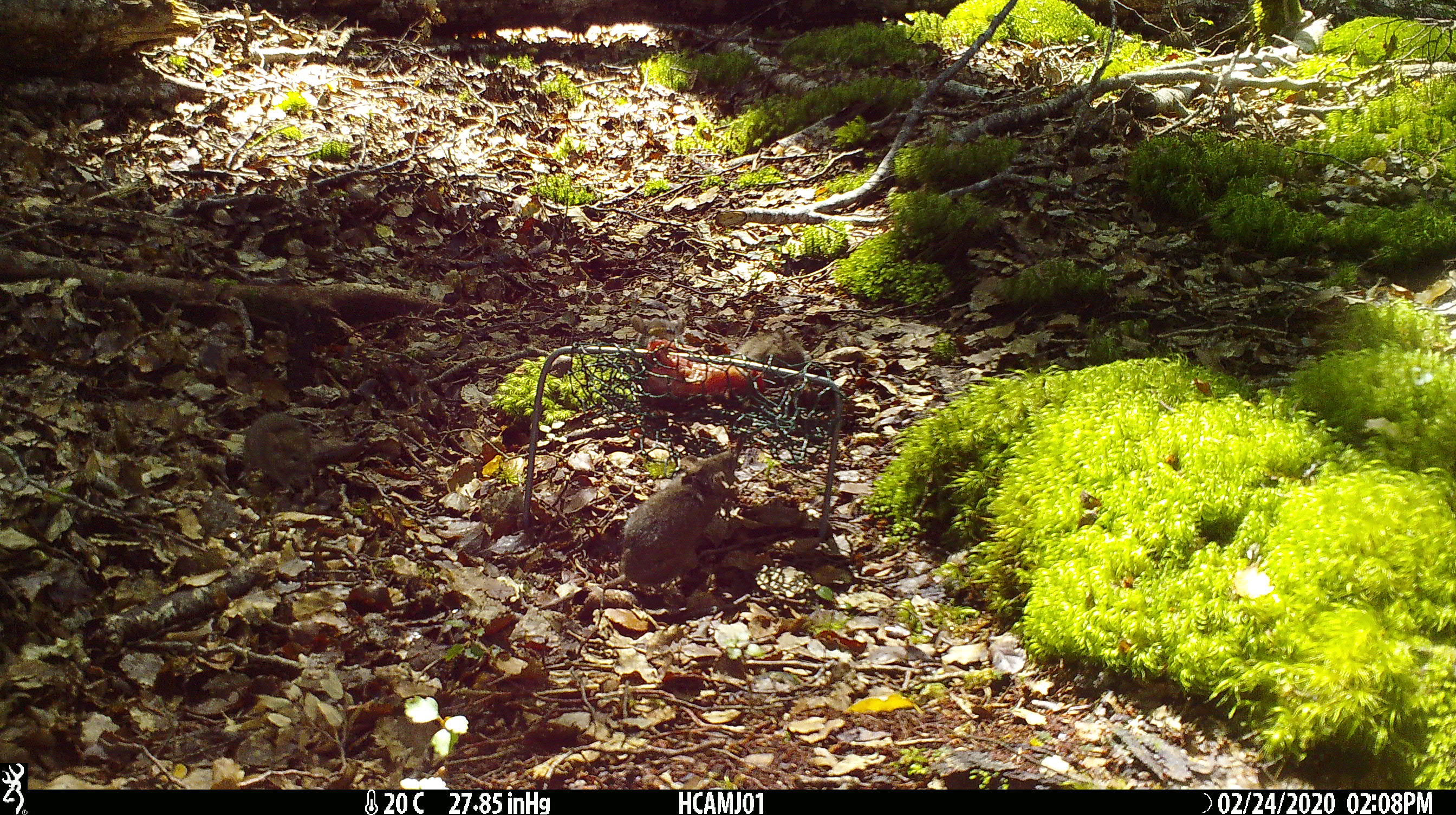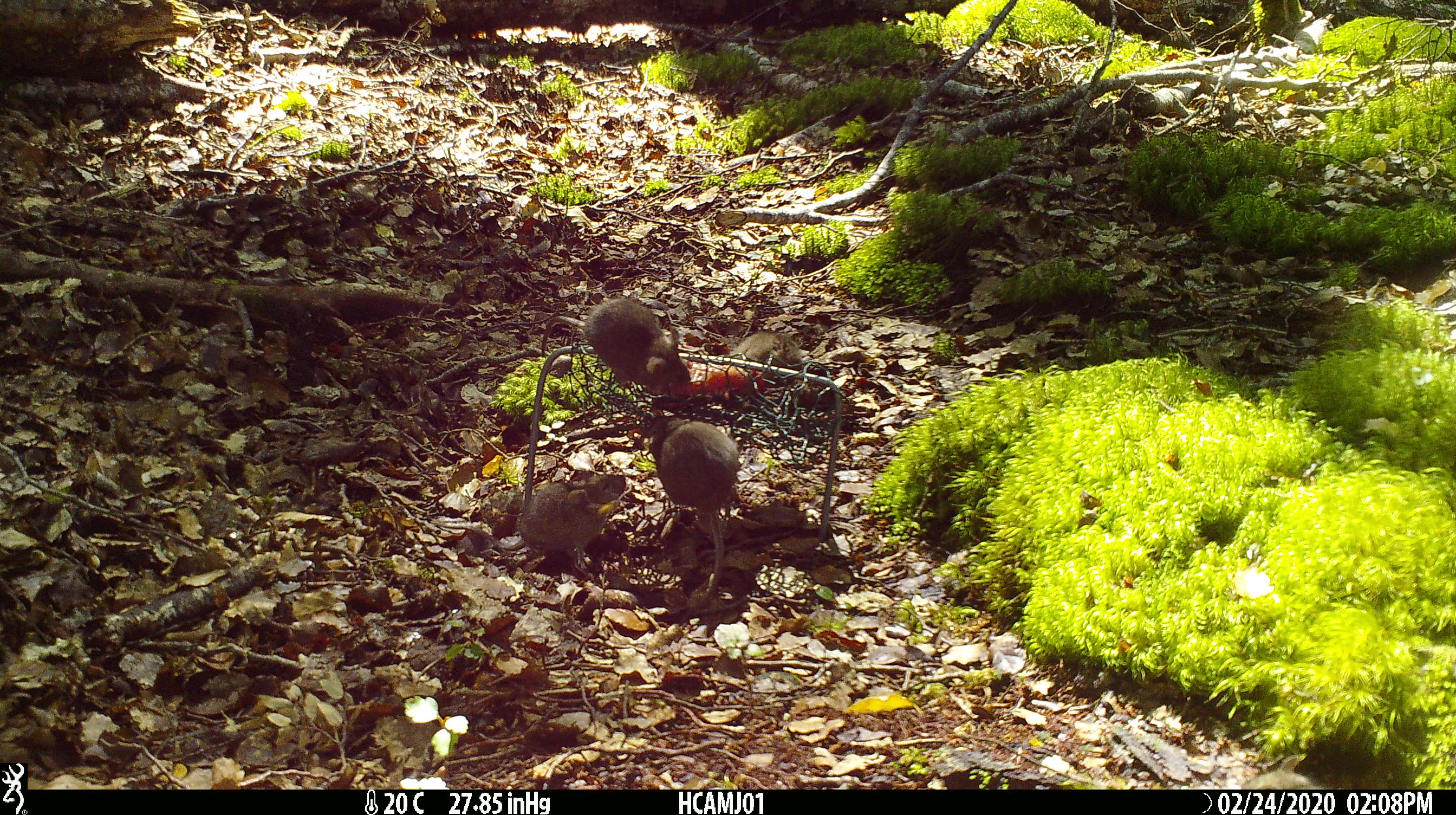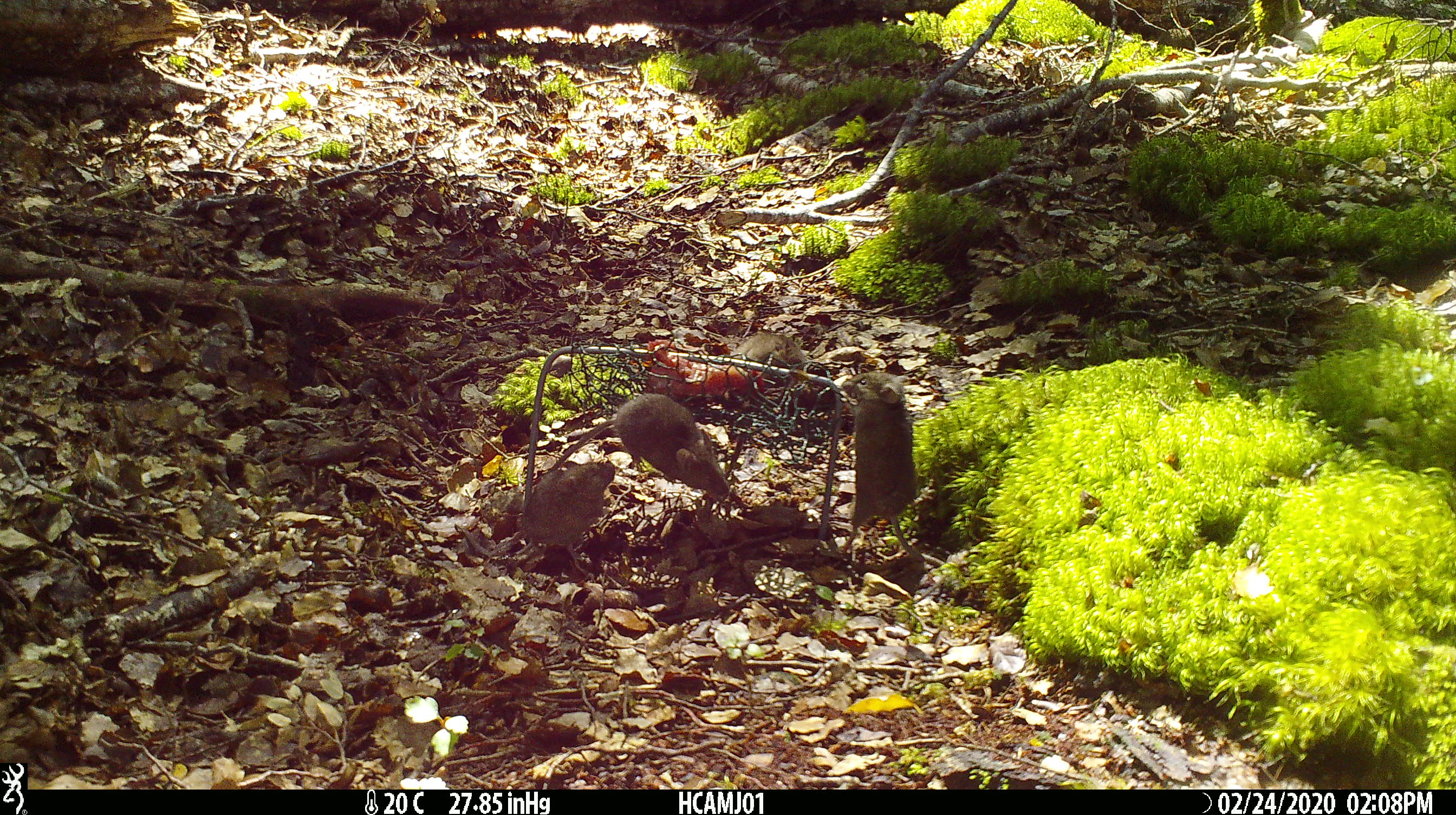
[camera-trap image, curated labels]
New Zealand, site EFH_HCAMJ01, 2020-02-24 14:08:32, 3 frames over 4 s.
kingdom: Animalia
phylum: Chordata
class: Mammalia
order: Rodentia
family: Muridae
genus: Mus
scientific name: Mus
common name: mouse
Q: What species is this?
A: Mouse (Mus).